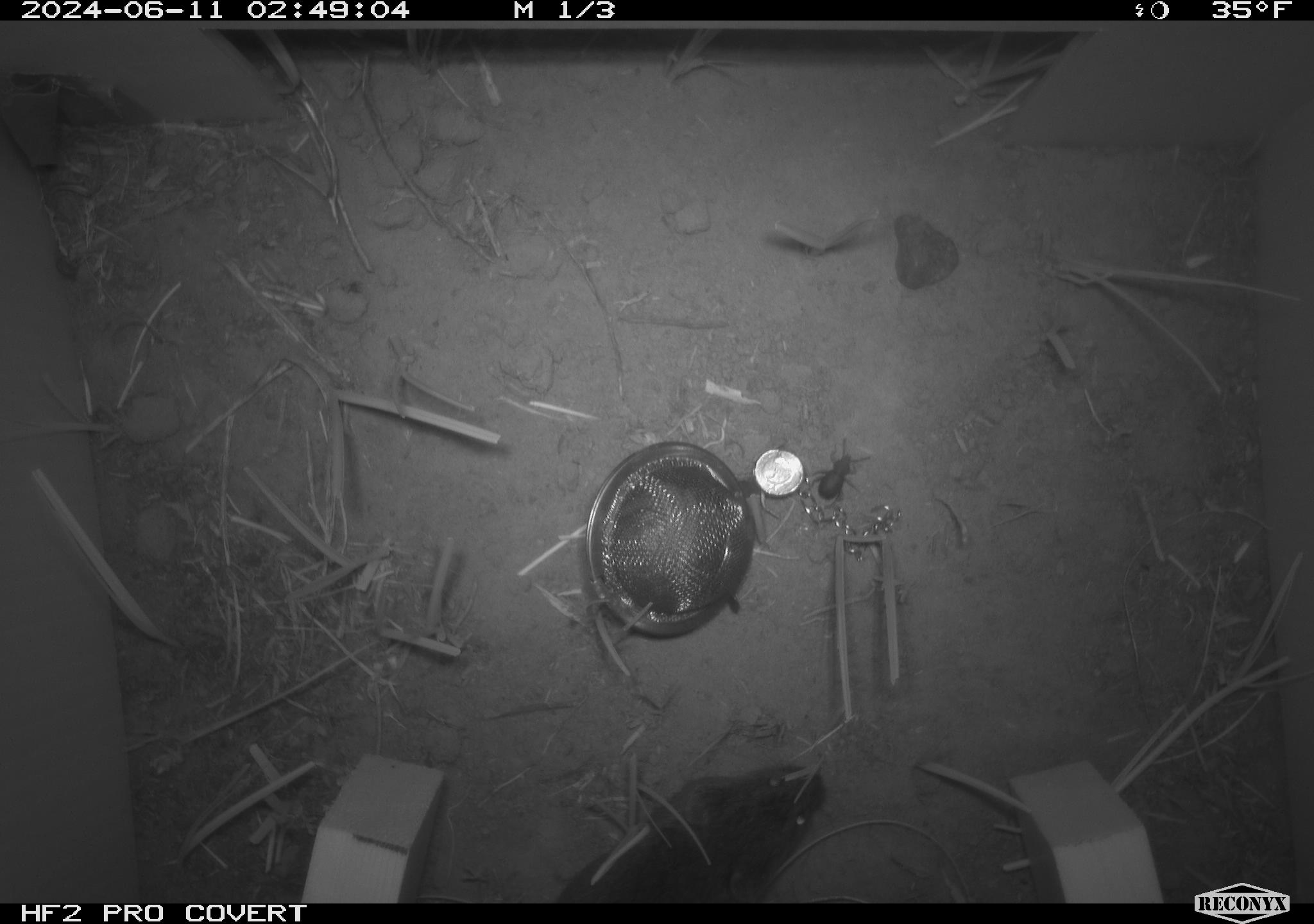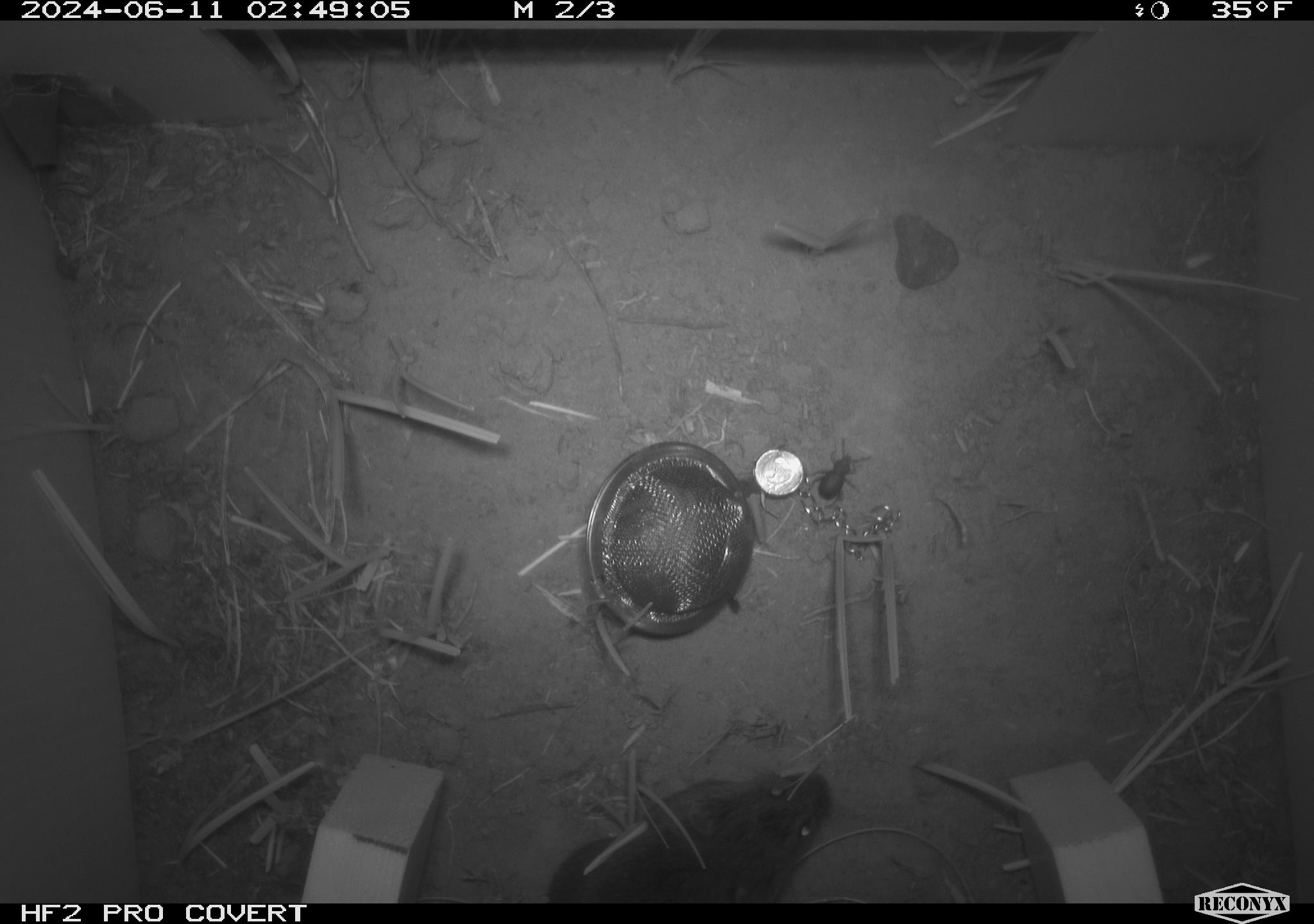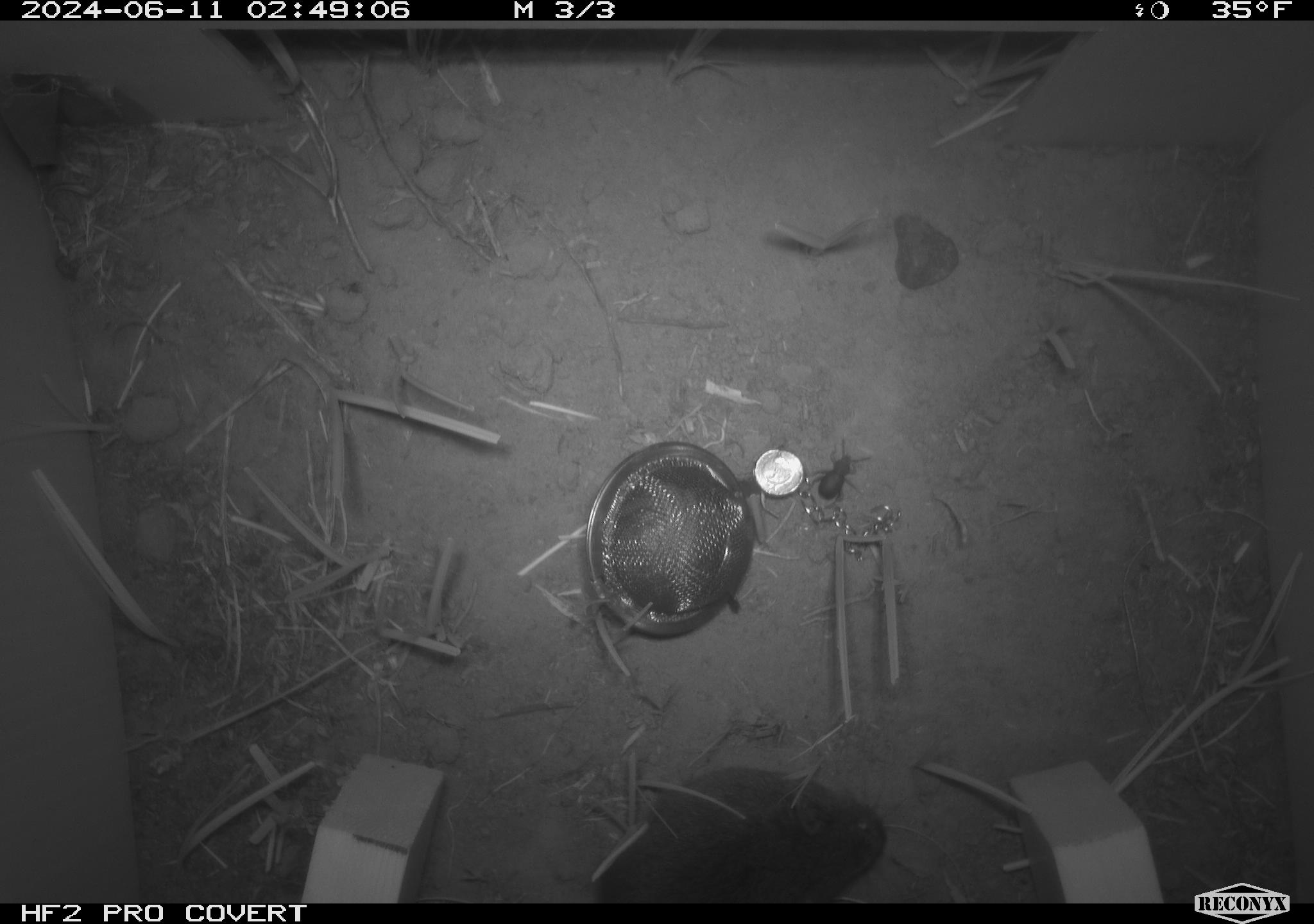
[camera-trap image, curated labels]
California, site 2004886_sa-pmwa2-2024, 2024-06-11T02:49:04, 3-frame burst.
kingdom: Animalia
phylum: Chordata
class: Mammalia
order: Rodentia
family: Cricetidae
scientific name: Arvicolinae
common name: voles, lemmings, and muskrats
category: arvicolinae subfamily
Arvicolinae subfamily (voles, lemmings, and muskrats) (Arvicolinae).